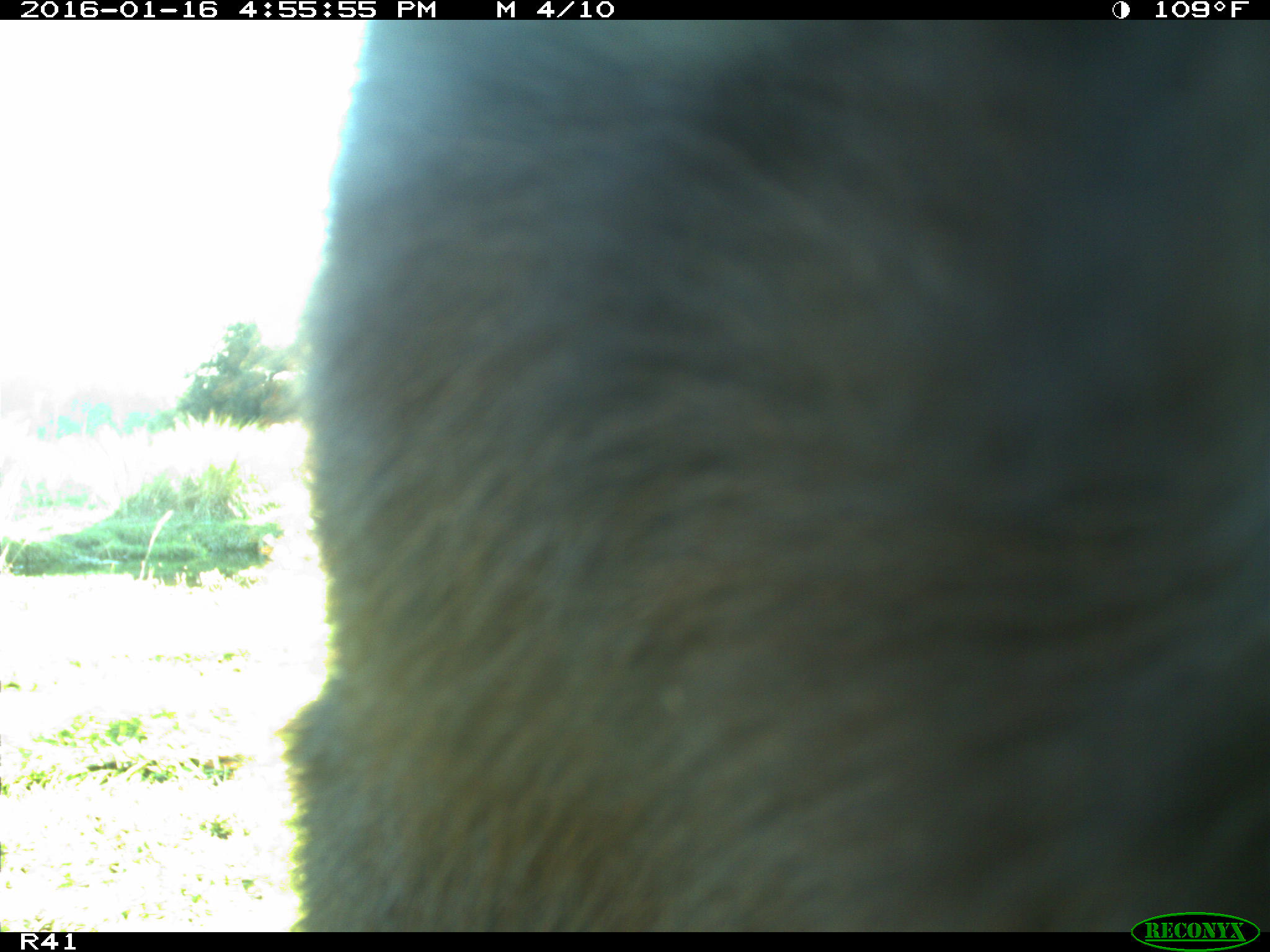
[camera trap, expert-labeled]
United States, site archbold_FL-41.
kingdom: Animalia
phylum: Chordata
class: Mammalia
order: Artiodactyla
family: Bovidae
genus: Bos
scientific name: Bos taurus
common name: domestic cow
Bos taurus (domestic cow).